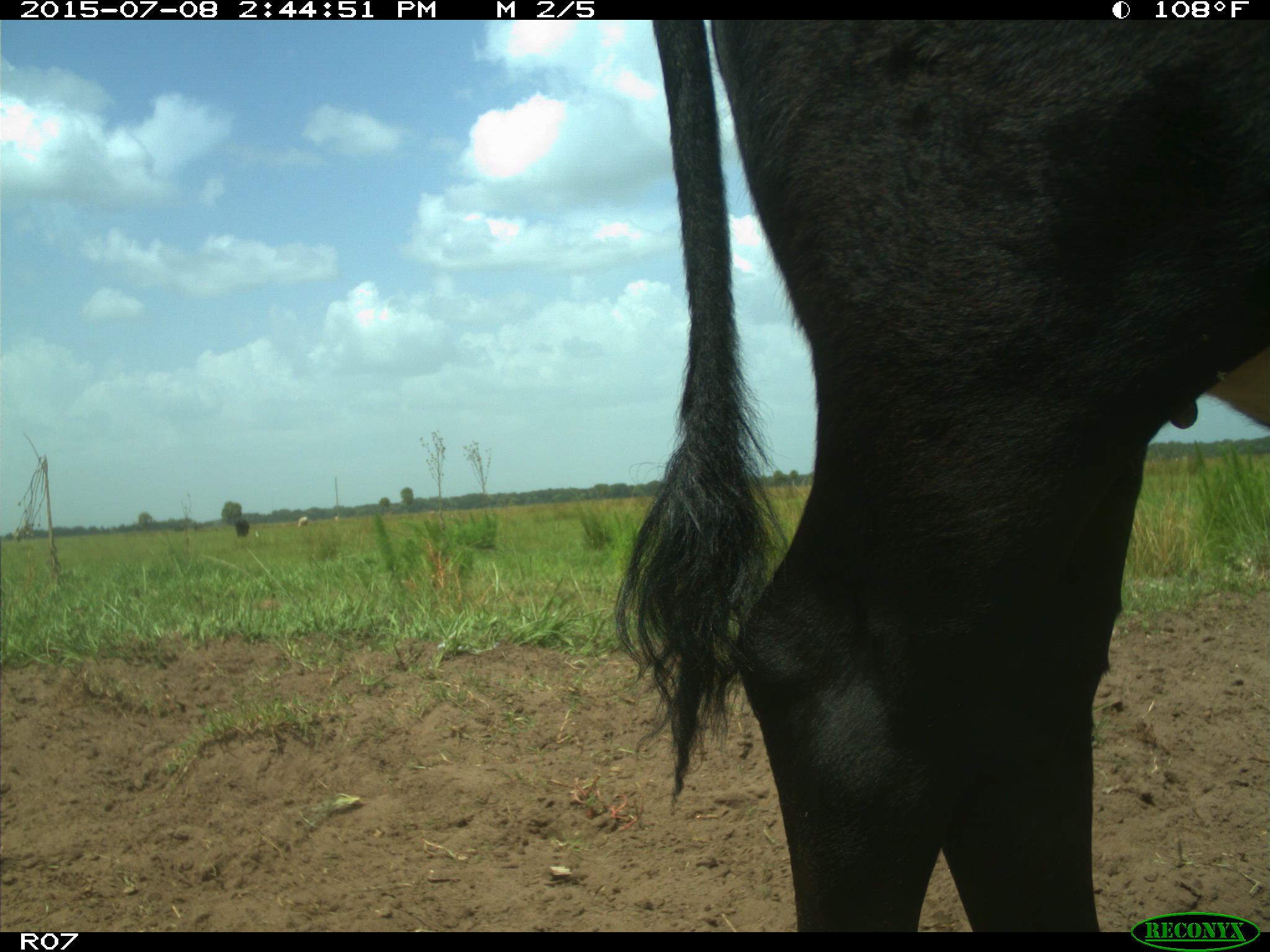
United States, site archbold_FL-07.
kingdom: Animalia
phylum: Chordata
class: Mammalia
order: Artiodactyla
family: Bovidae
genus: Bos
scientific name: Bos taurus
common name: domestic cow